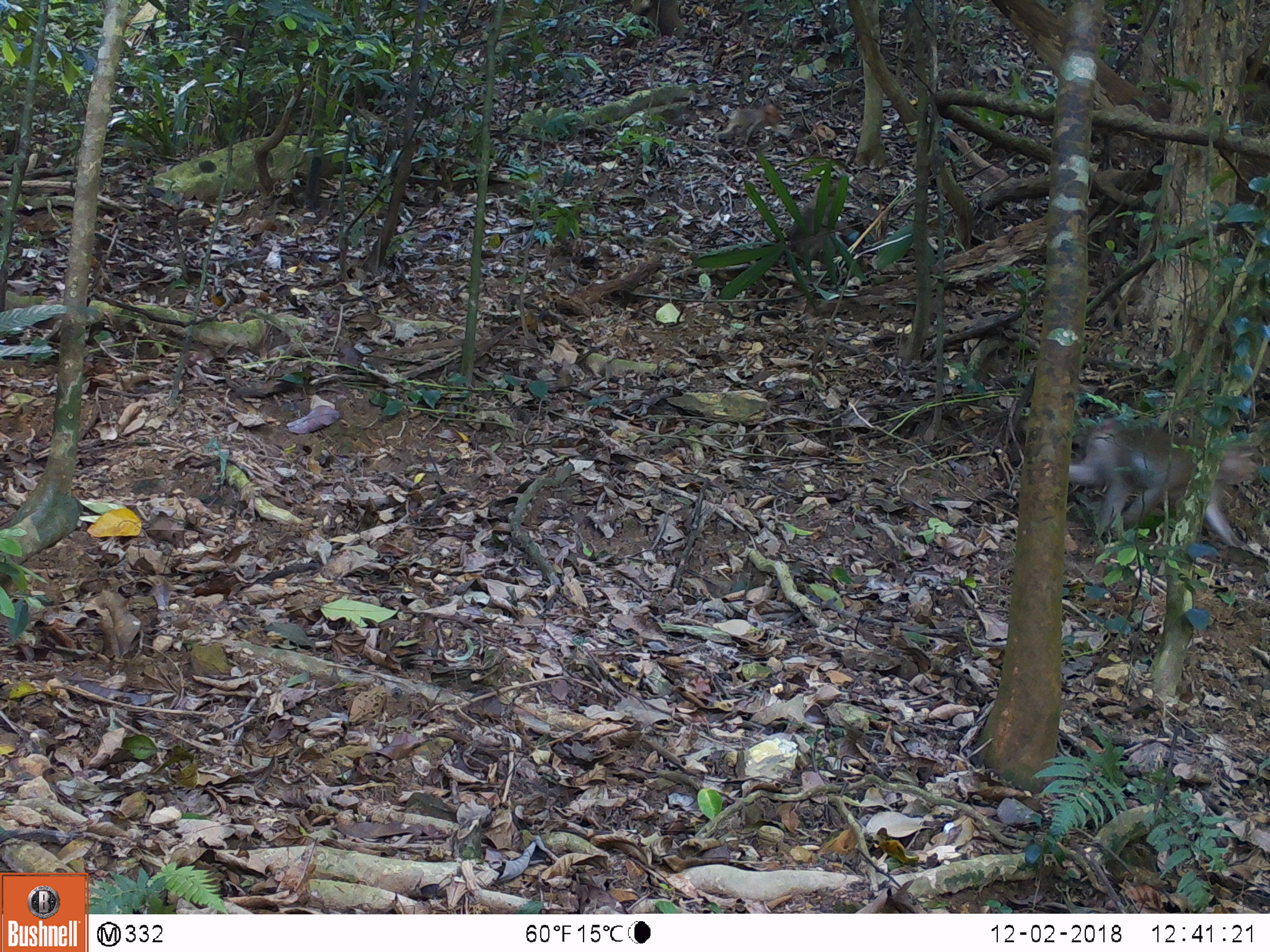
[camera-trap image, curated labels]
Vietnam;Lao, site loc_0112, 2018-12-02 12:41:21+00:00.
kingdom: Animalia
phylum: Chordata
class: Mammalia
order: Primates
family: Cercopithecidae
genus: Macaca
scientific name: Macaca nemestrina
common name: pig-tailed macaque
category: pig tailed macaque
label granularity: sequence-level